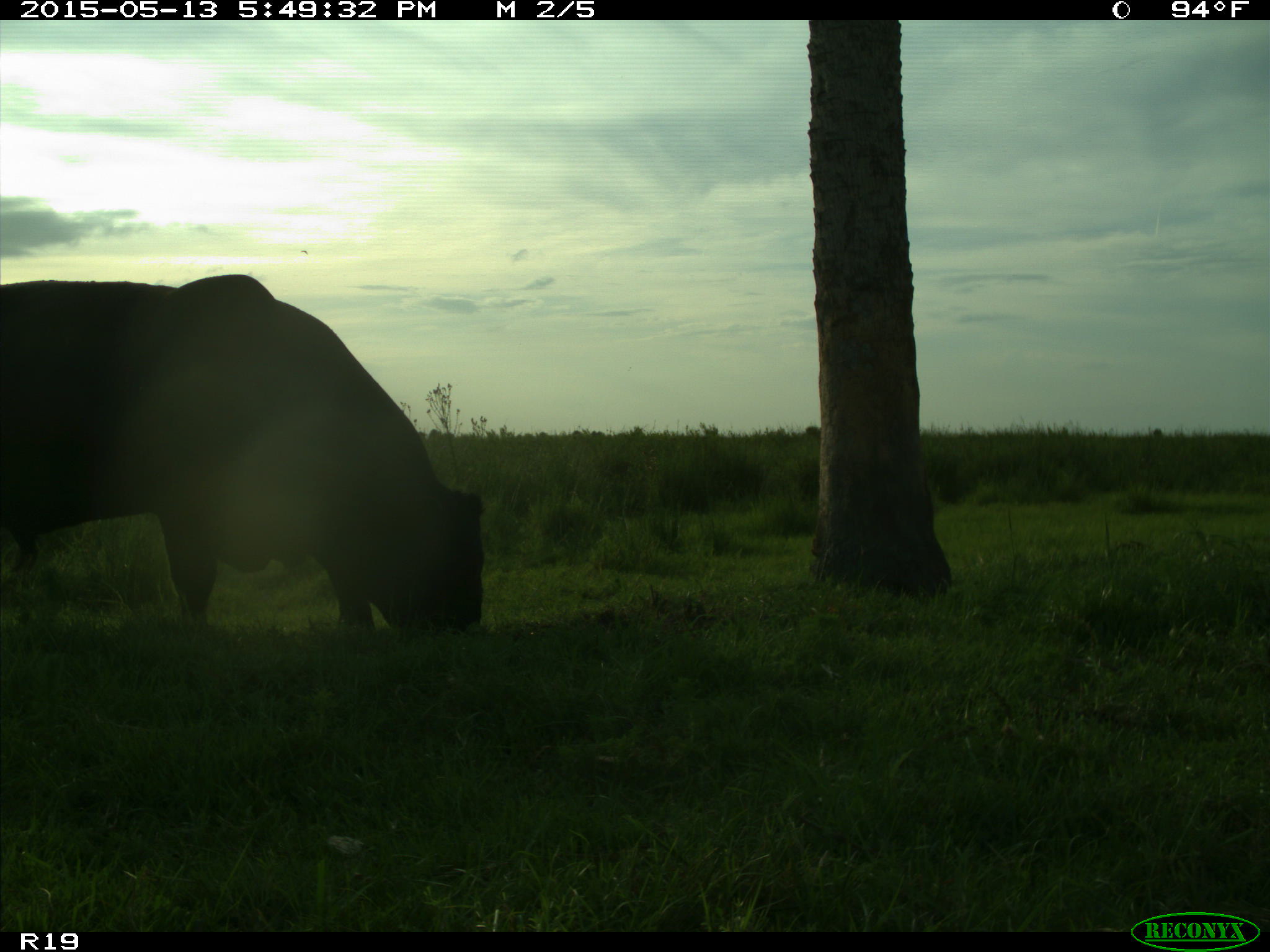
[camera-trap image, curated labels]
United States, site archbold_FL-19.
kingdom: Animalia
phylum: Chordata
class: Mammalia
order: Artiodactyla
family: Bovidae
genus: Bos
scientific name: Bos taurus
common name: domestic cow